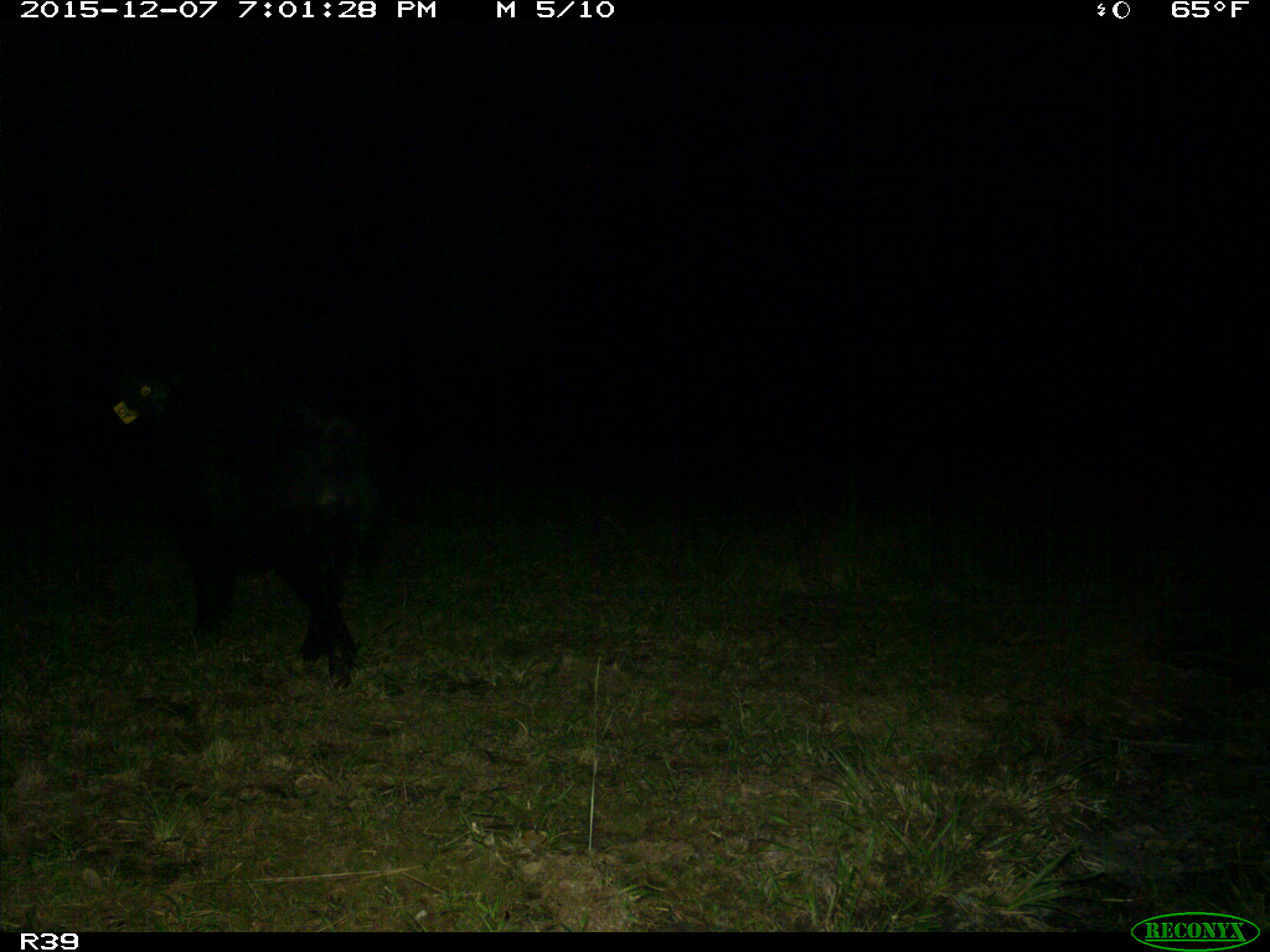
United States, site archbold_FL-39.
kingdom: Animalia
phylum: Chordata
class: Mammalia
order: Artiodactyla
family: Suidae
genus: Sus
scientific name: Sus scrofa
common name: wild boar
Sus scrofa (wild boar).